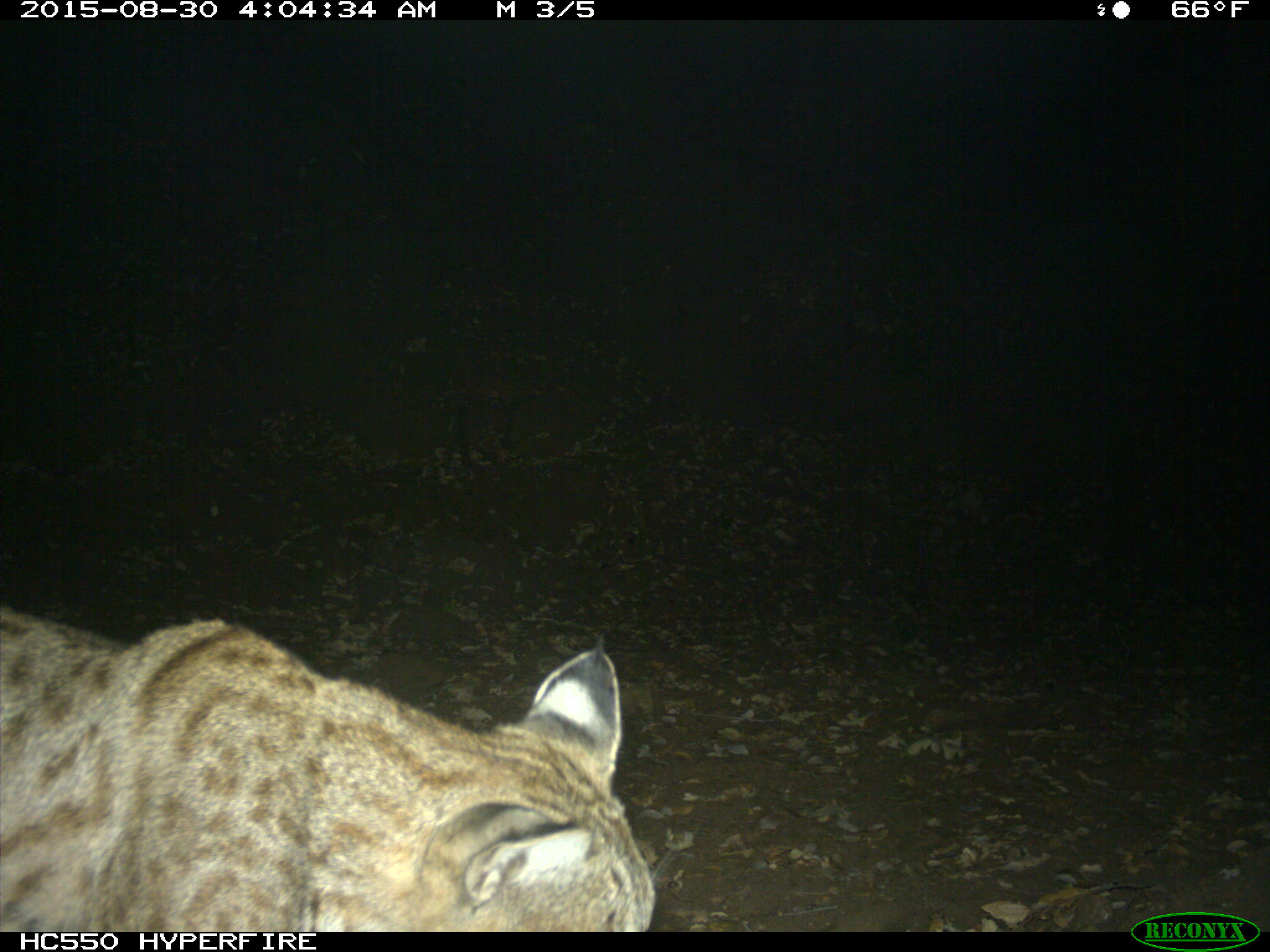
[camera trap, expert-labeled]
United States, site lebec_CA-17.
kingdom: Animalia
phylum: Chordata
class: Mammalia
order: Carnivora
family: Felidae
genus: Lynx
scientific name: Lynx rufus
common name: bobcat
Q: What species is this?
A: Lynx rufus (bobcat).